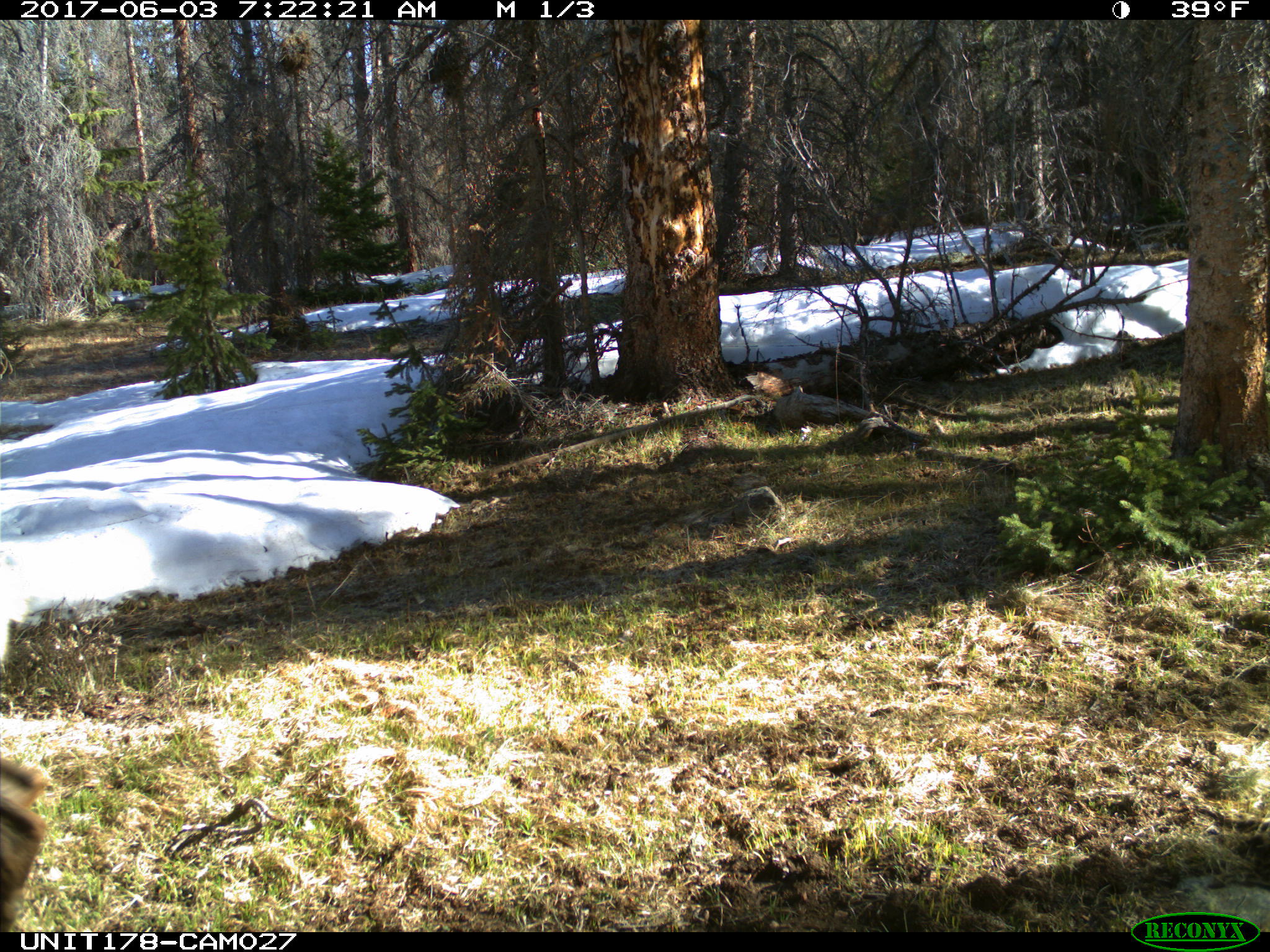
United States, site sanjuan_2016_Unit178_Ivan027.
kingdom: Animalia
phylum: Chordata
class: Mammalia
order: Artiodactyla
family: Cervidae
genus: Cervus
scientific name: Cervus elaphus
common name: red deer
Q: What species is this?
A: Cervus elaphus (red deer).